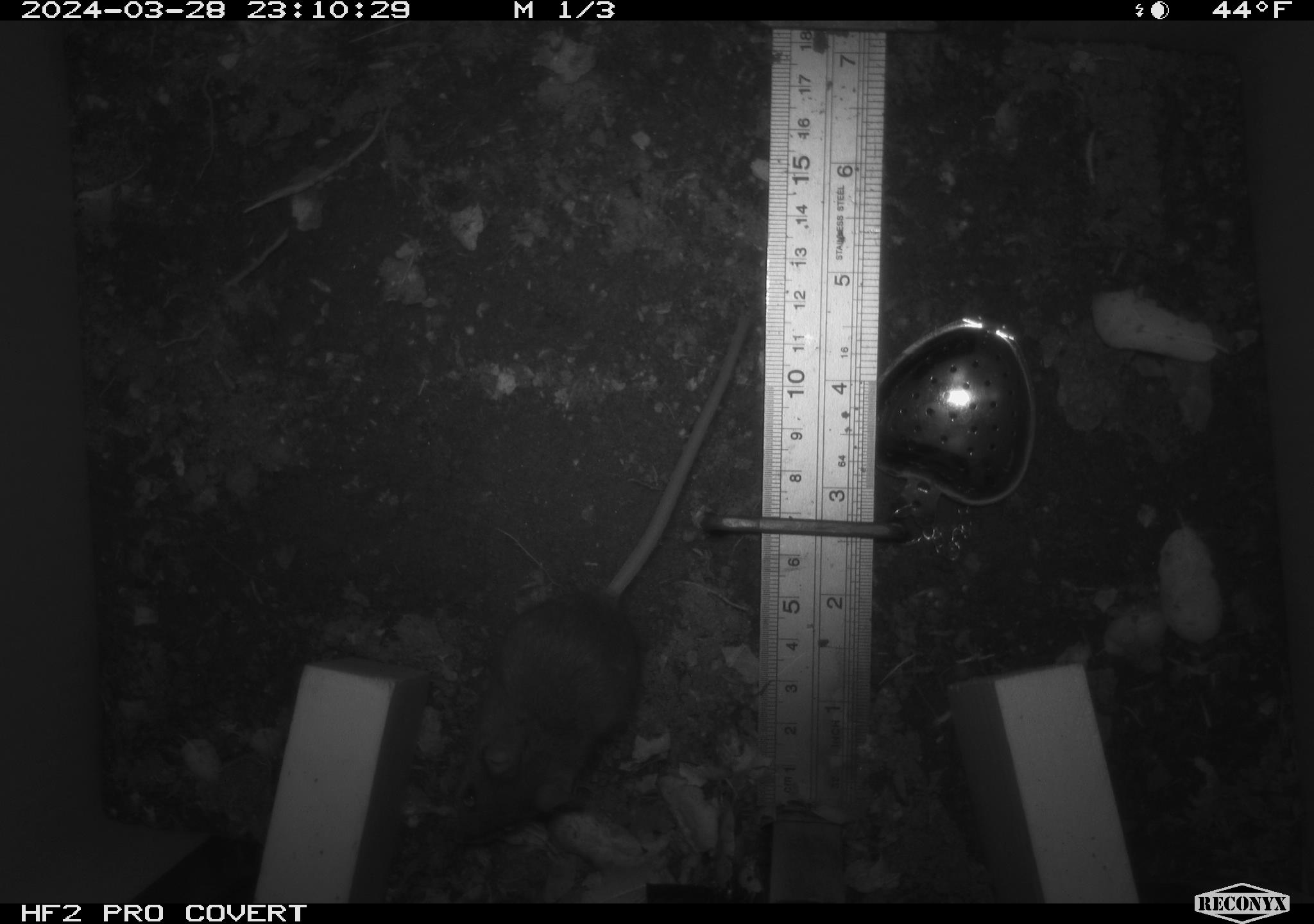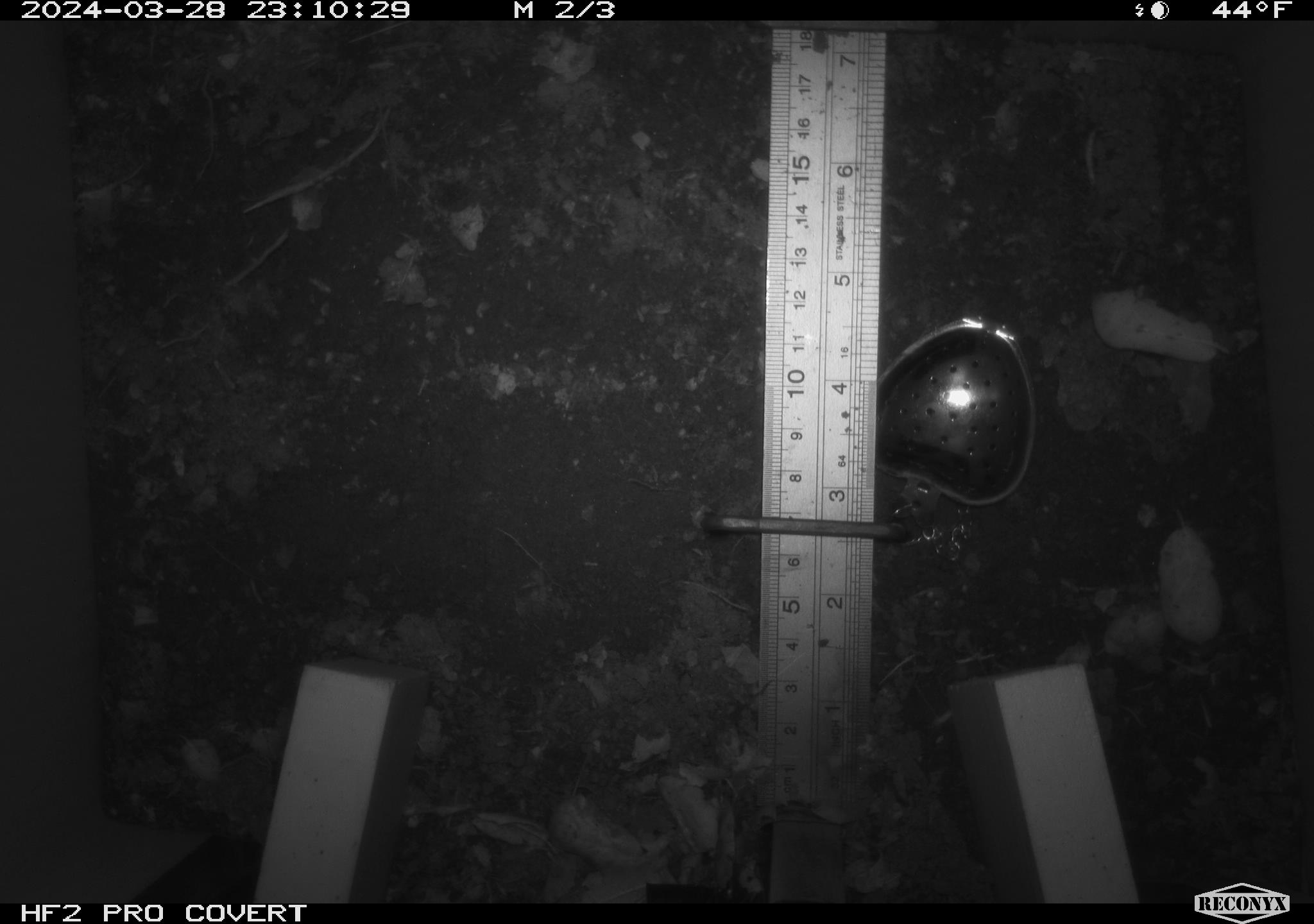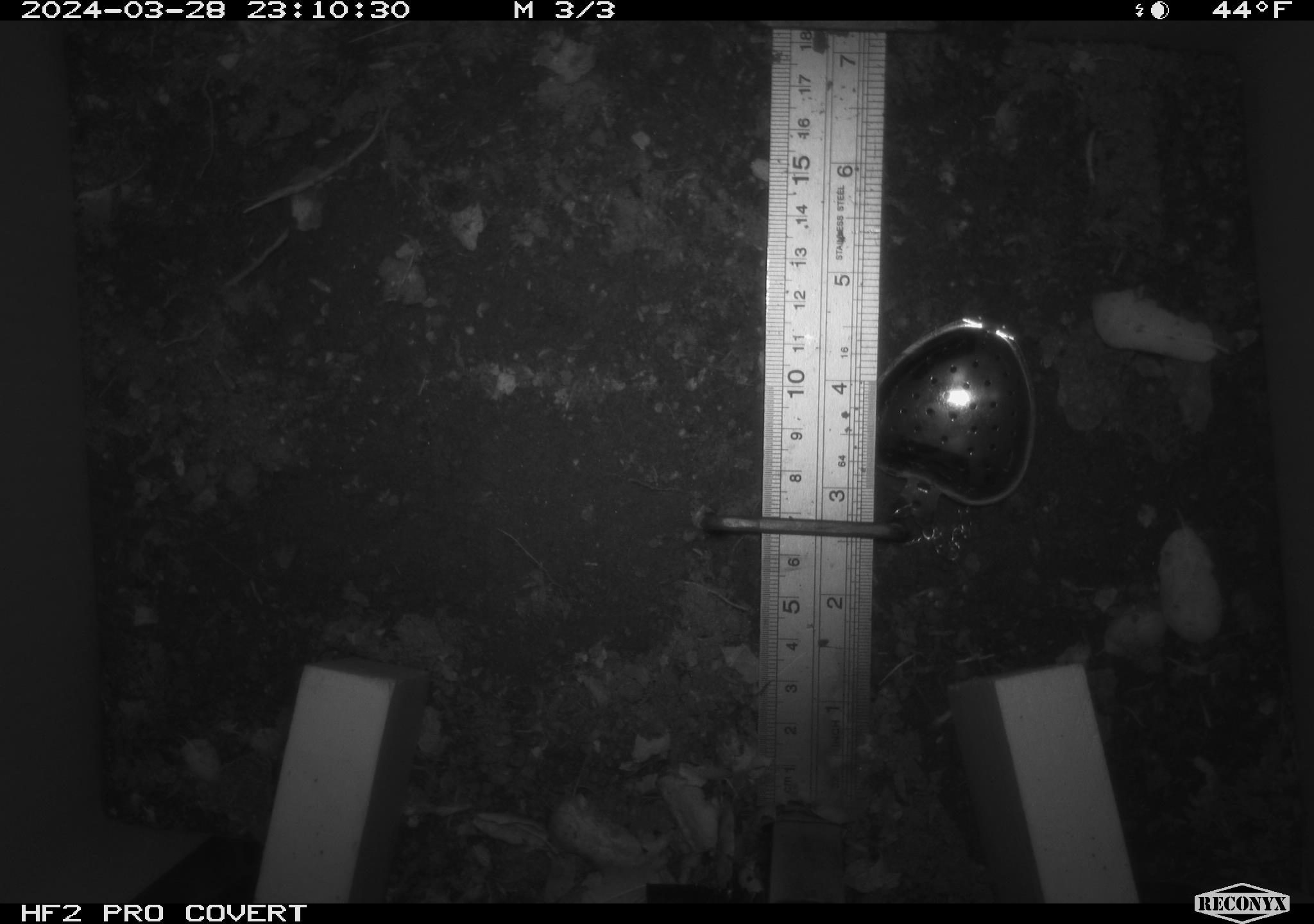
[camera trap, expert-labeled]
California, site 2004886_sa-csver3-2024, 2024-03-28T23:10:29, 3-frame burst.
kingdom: Animalia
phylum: Chordata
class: Mammalia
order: Rodentia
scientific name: Rodentia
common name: rodent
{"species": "rodent (Rodentia)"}